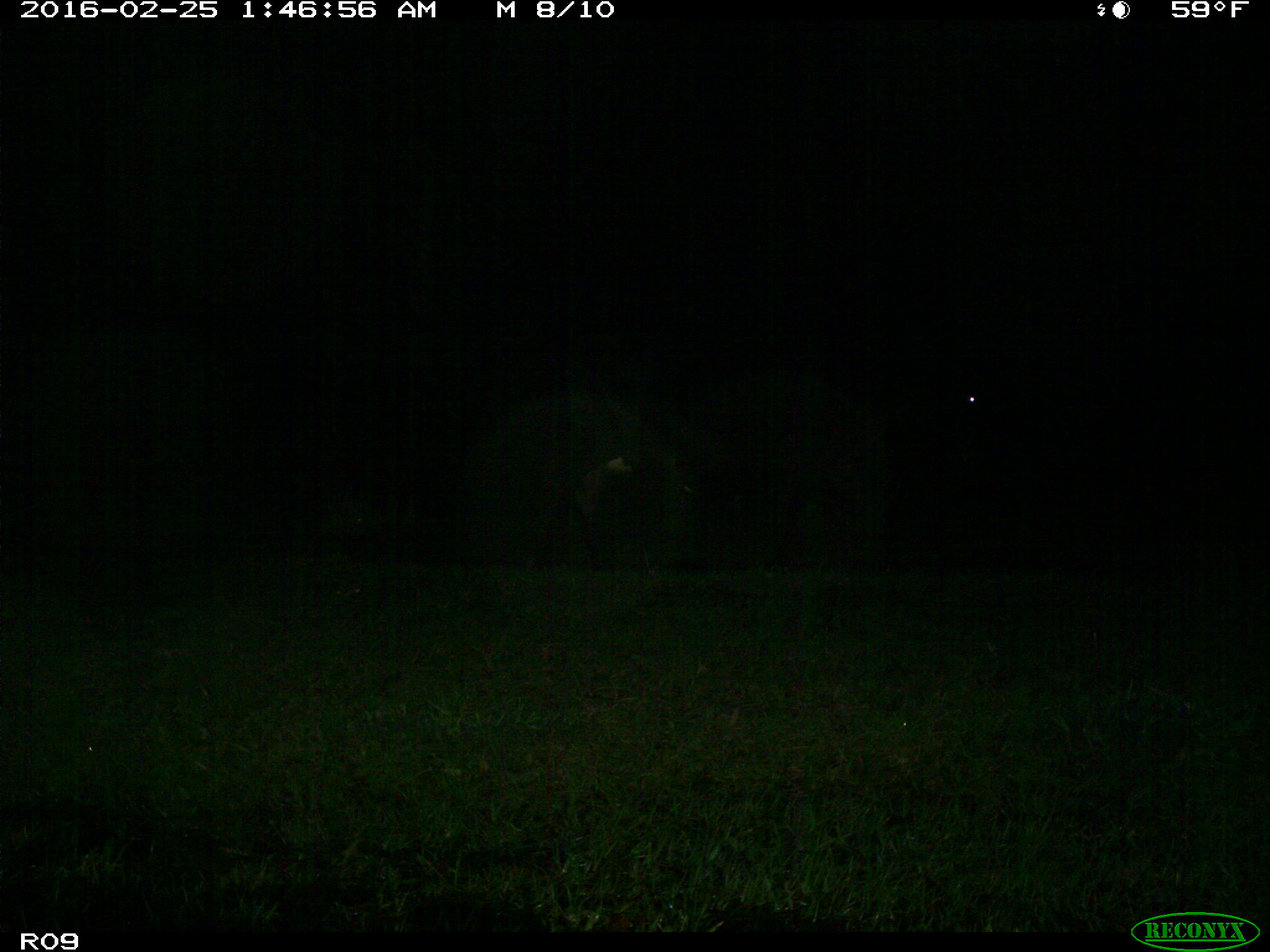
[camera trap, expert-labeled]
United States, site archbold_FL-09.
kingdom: Animalia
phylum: Chordata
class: Mammalia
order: Artiodactyla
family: Bovidae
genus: Bos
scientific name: Bos taurus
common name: domestic cow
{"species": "Bos taurus (domestic cow)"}